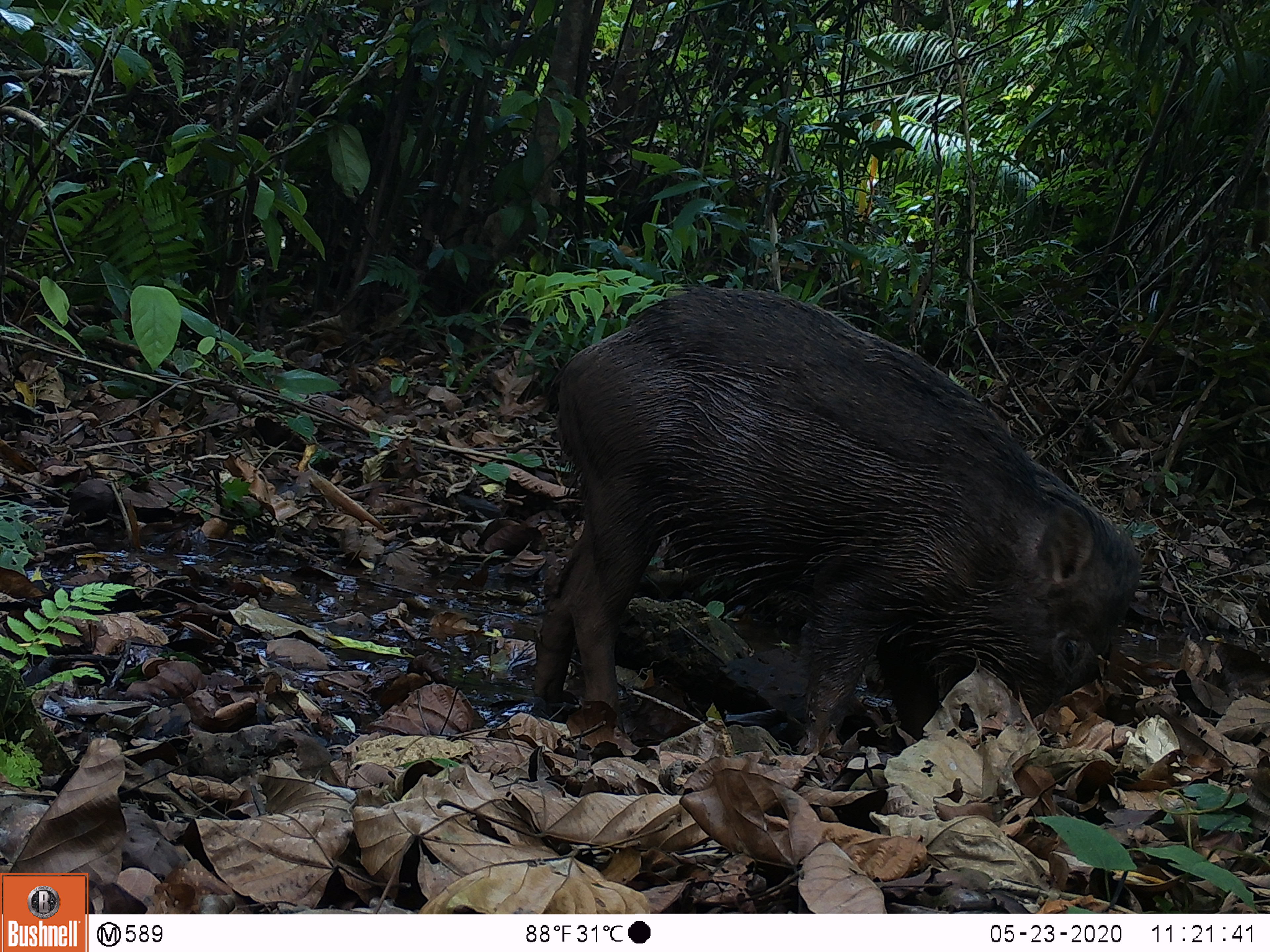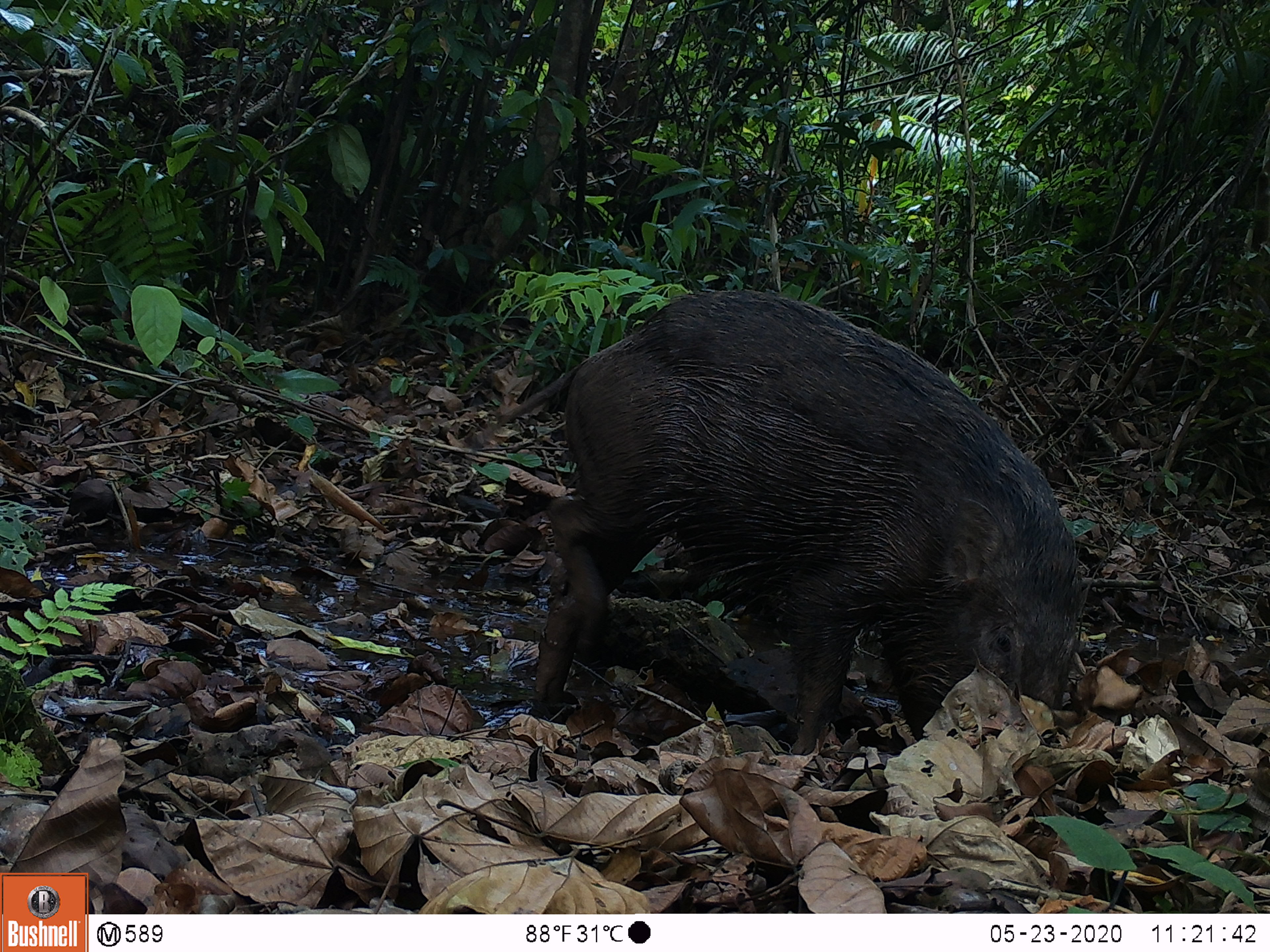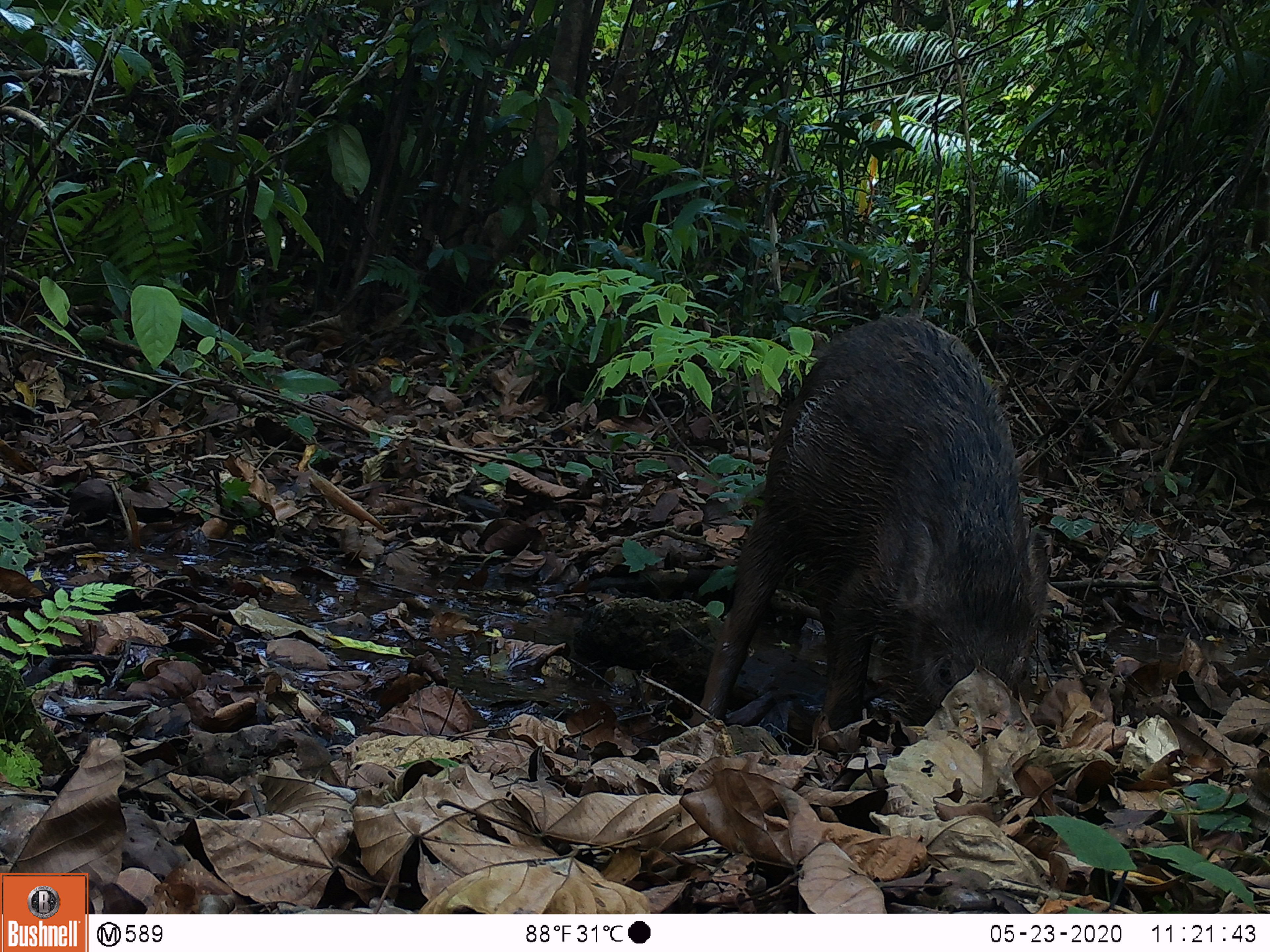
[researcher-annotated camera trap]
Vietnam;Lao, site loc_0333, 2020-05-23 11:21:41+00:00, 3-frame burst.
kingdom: Animalia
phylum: Chordata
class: Mammalia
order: Artiodactyla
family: Suidae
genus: Sus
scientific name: Sus scrofa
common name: eurasian wild pig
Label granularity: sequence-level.